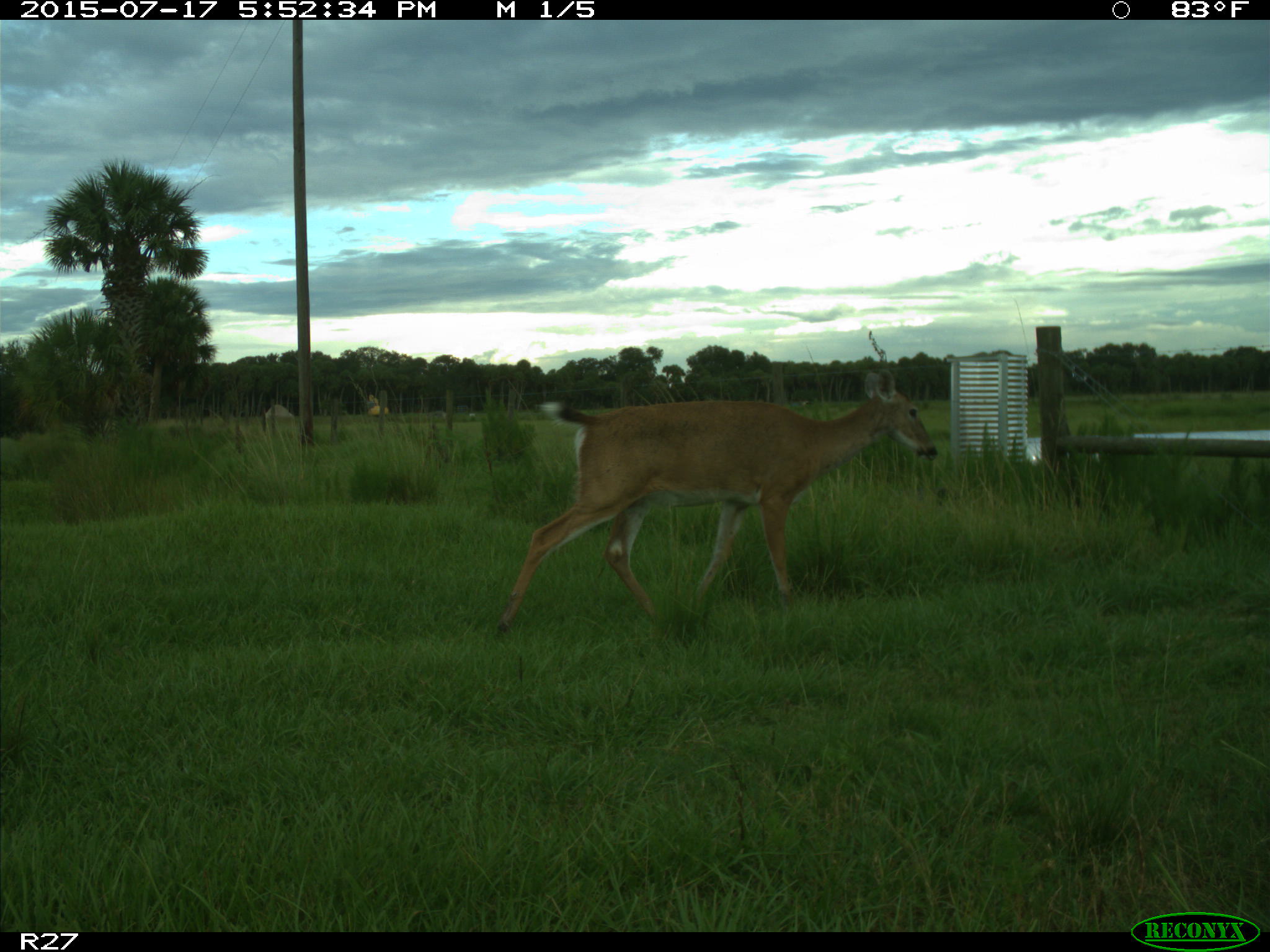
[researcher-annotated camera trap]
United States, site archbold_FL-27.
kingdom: Animalia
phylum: Chordata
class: Mammalia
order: Artiodactyla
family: Cervidae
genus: Odocoileus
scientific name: Odocoileus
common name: deer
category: unidentified deer